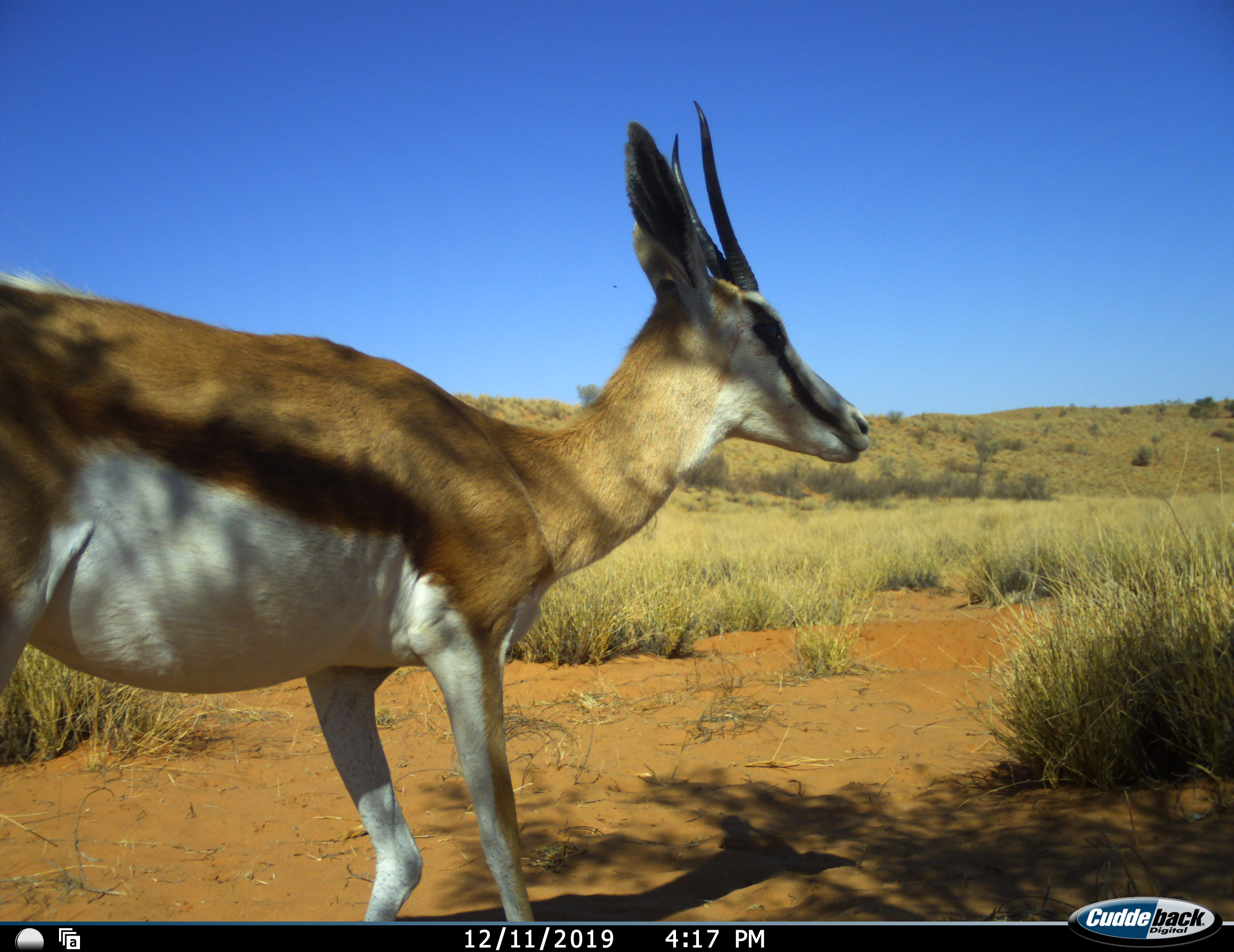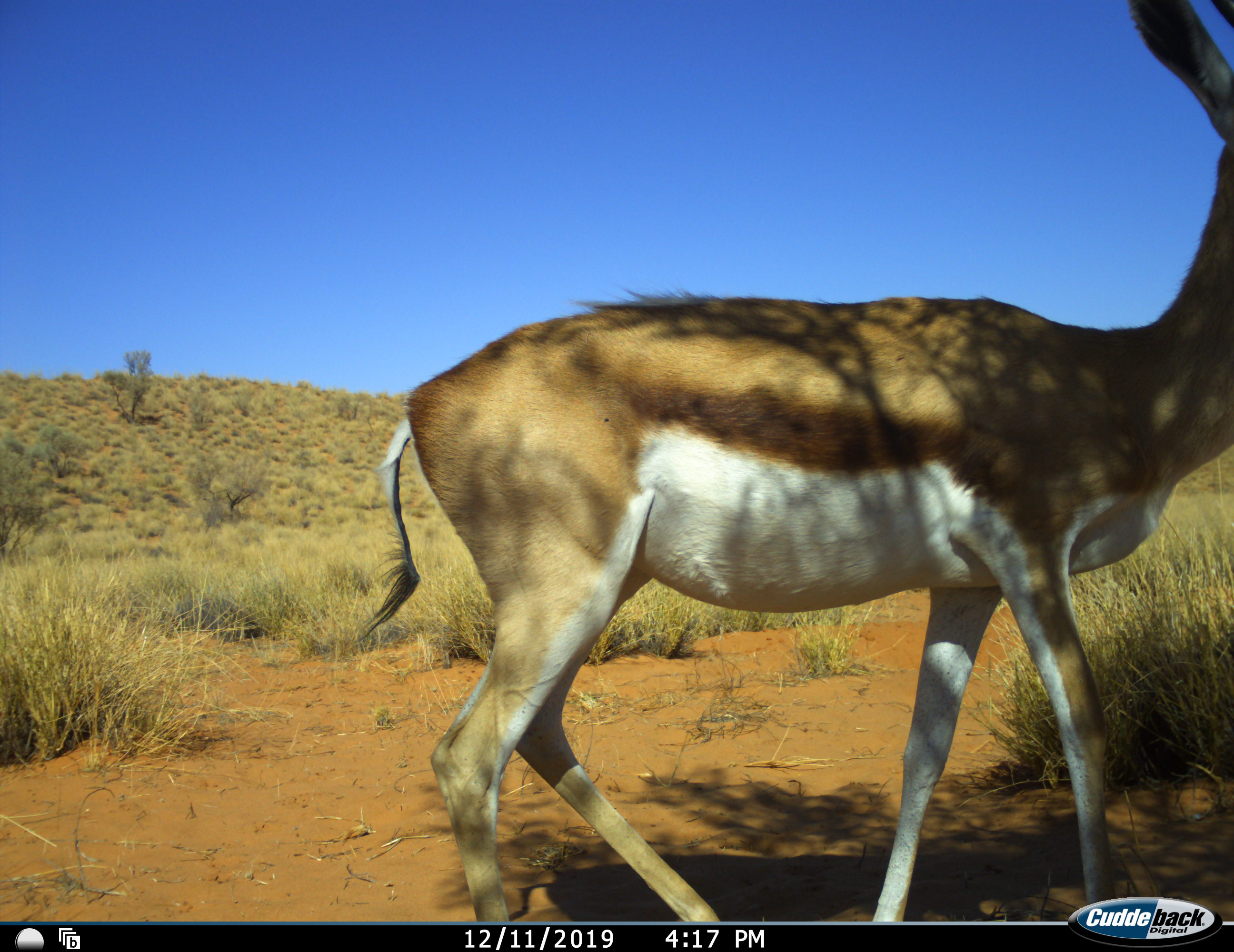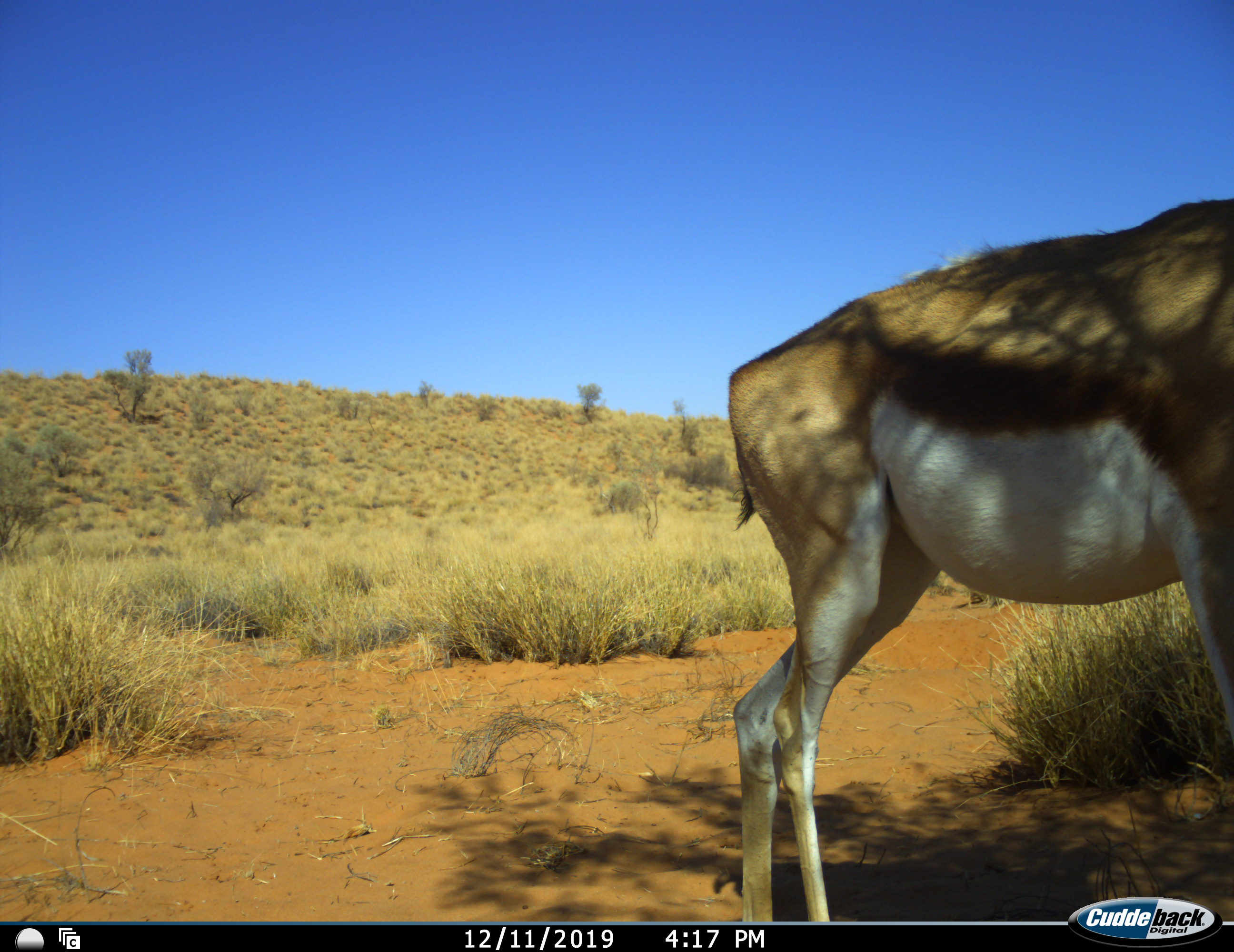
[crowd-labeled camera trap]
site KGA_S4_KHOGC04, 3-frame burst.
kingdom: Animalia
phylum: Chordata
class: Mammalia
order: Artiodactyla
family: Bovidae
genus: Antidorcas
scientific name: Antidorcas marsupialis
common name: springbok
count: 1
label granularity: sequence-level